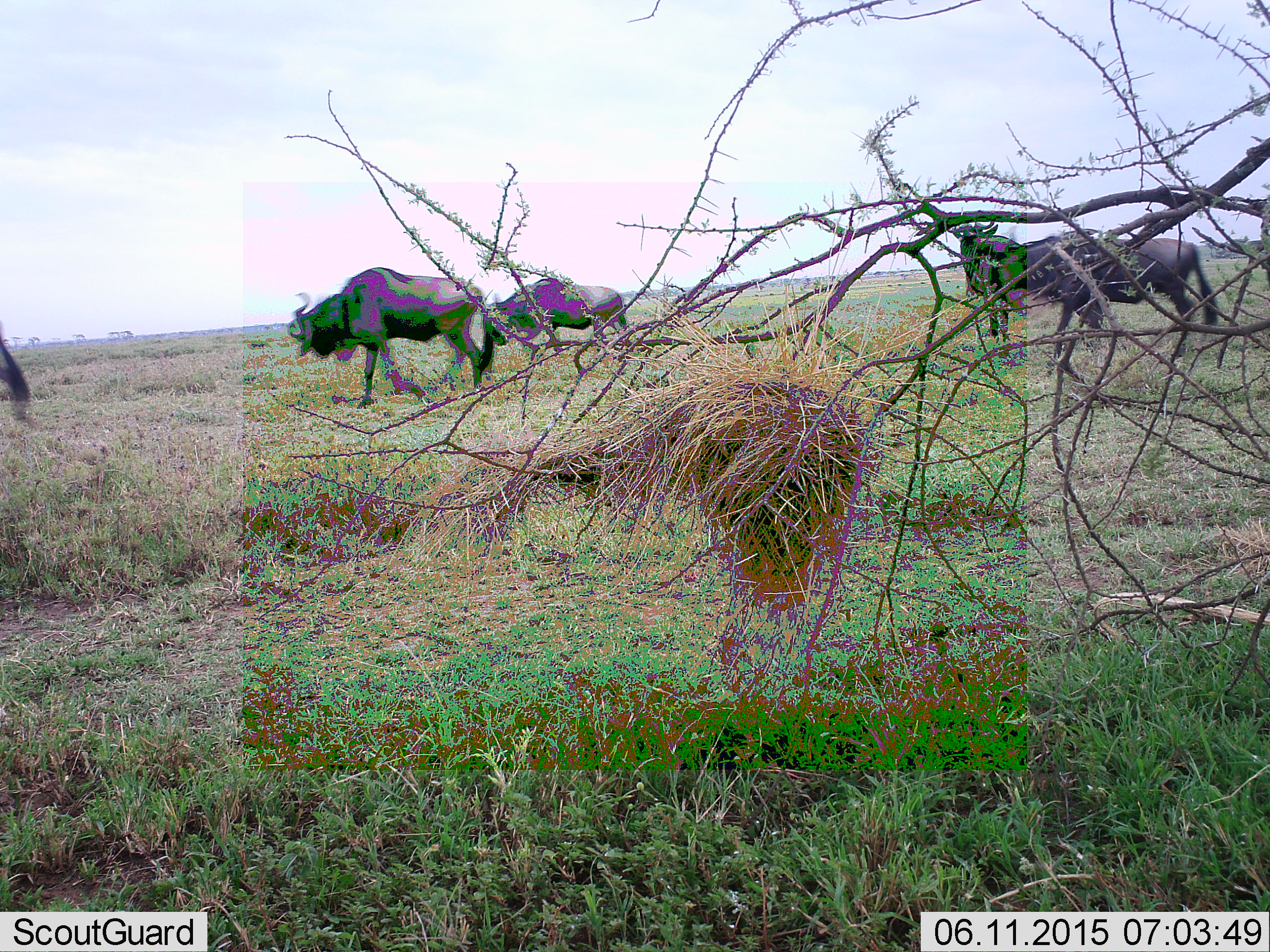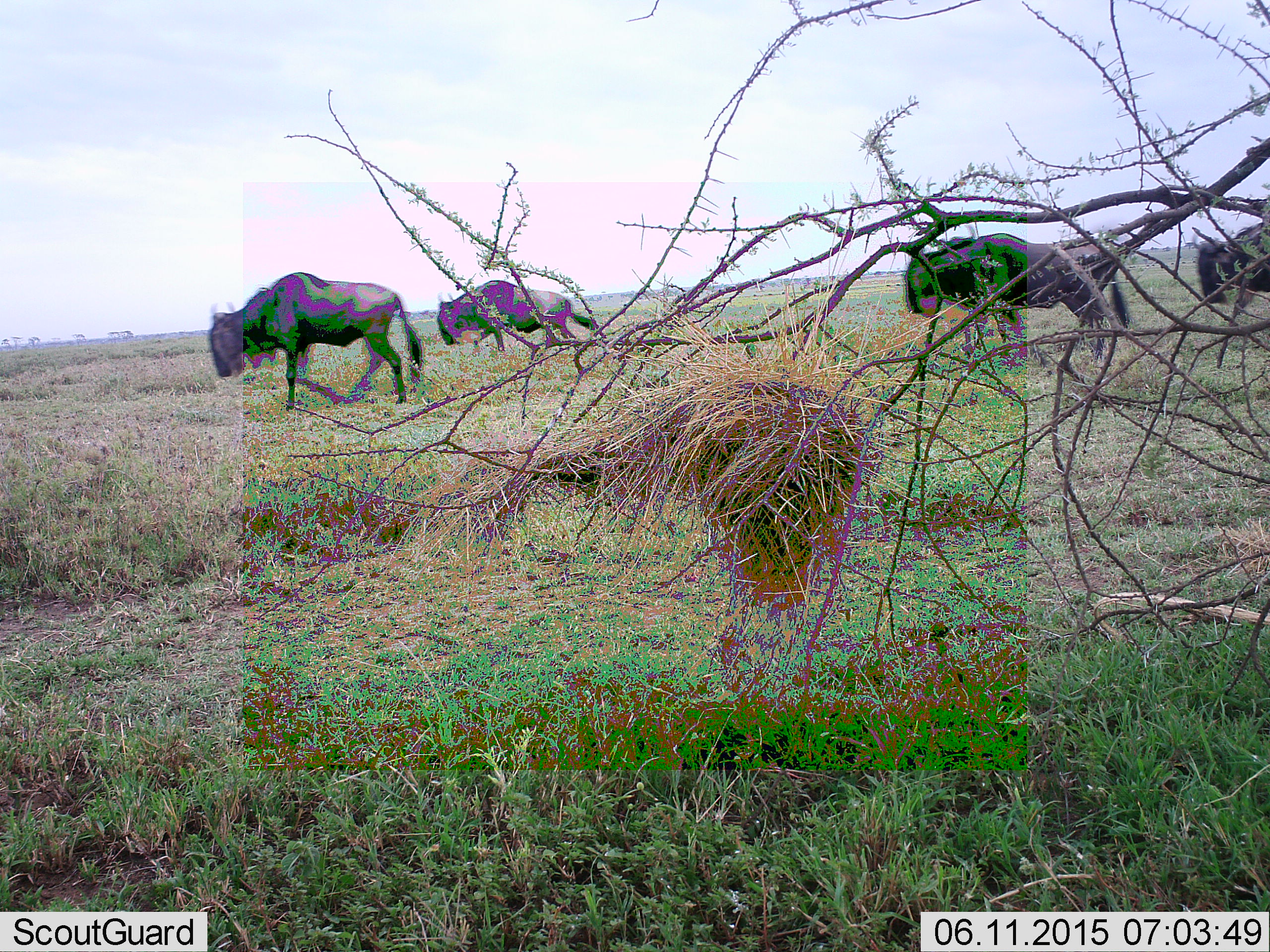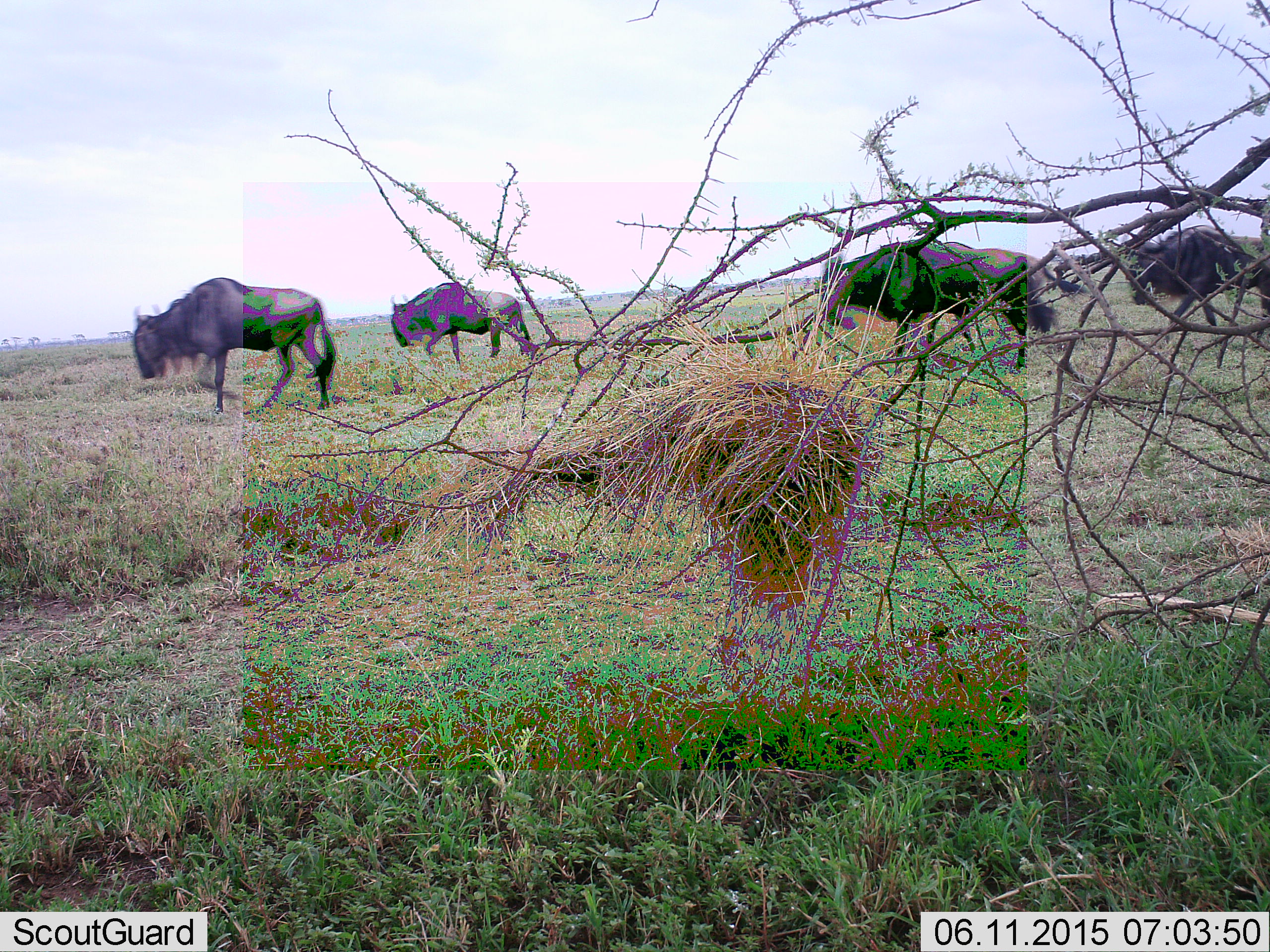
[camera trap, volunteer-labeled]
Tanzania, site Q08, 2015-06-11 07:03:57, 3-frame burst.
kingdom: Animalia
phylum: Chordata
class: Mammalia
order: Artiodactyla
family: Bovidae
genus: Connochaetes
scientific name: Connochaetes taurinus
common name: blue wildebeest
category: wildebeest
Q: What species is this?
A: Wildebeest (blue wildebeest) (Connochaetes taurinus).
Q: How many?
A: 5.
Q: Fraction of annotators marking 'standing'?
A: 0%.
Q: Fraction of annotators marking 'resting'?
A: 0%.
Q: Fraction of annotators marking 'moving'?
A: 100%.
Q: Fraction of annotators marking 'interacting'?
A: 0%.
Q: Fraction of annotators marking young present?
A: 10%.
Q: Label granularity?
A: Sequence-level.